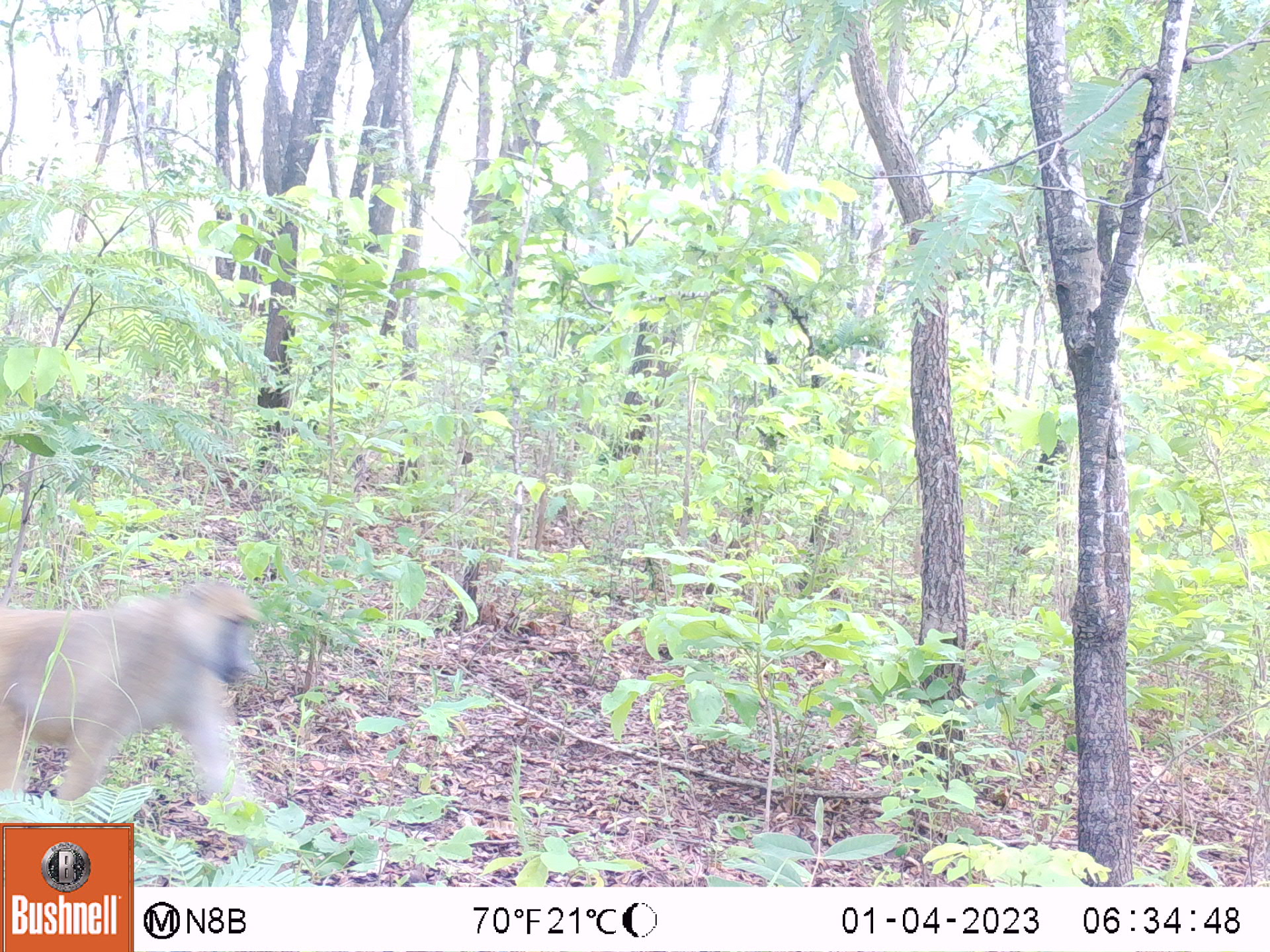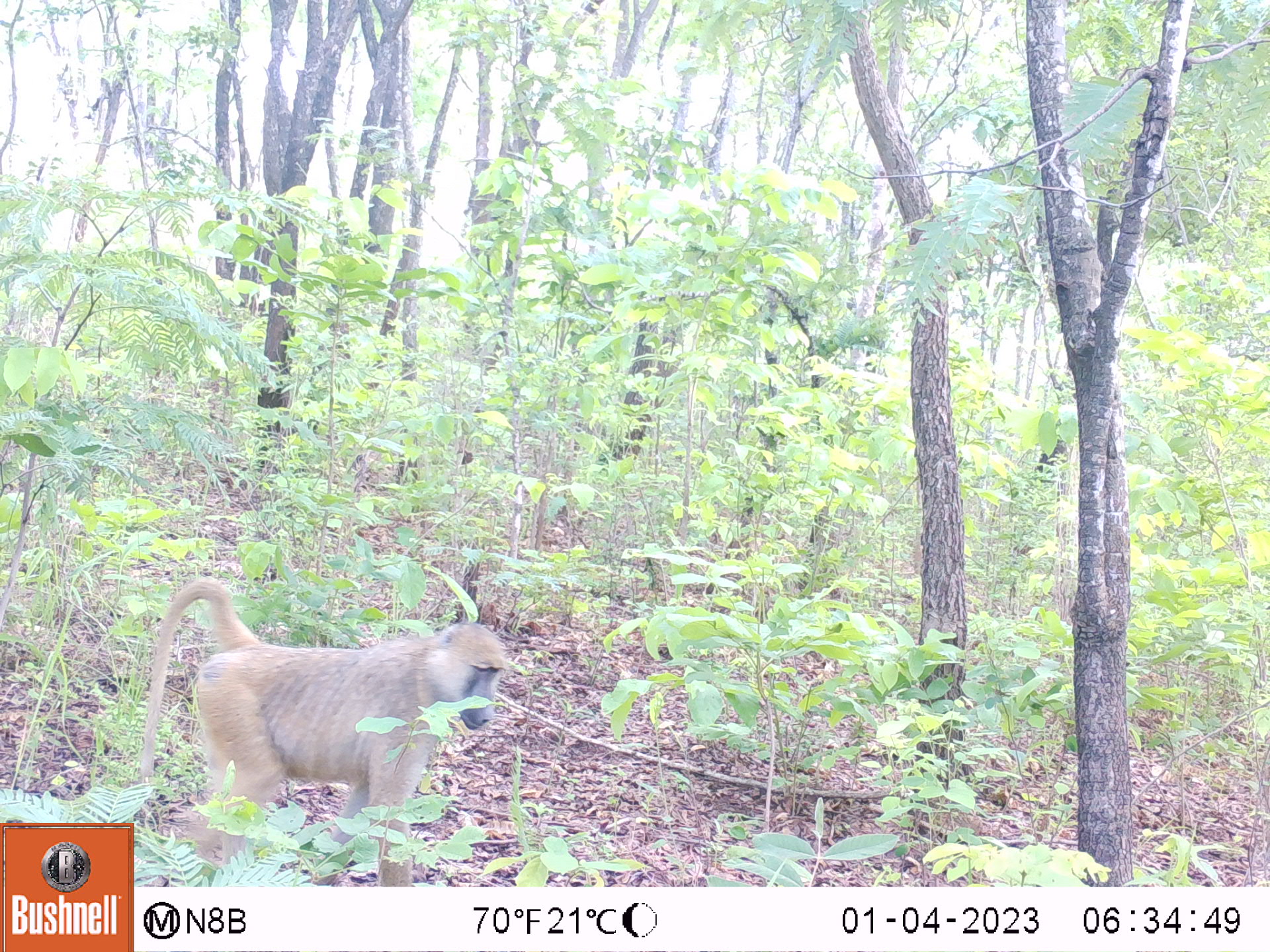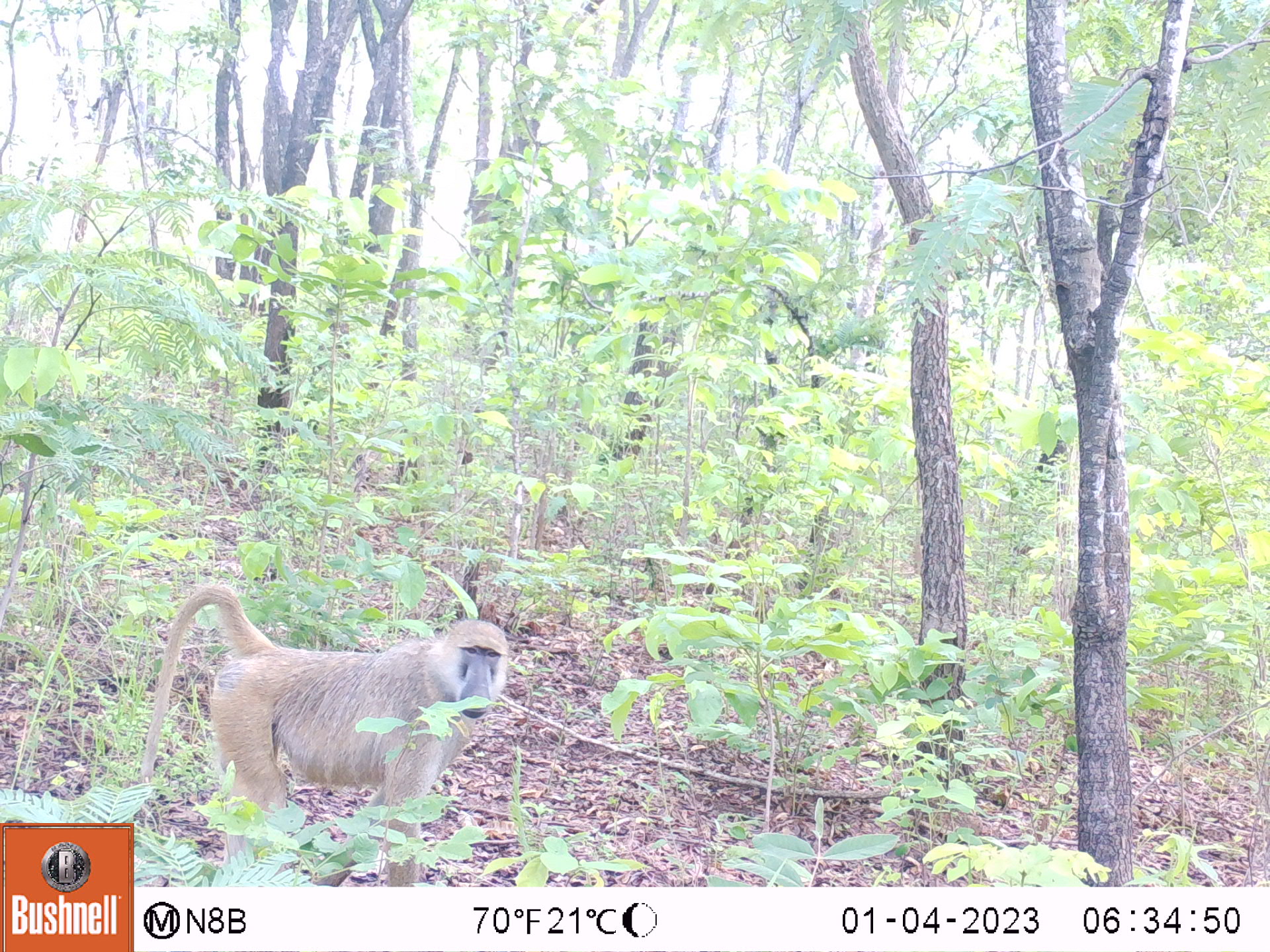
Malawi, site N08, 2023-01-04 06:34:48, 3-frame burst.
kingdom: Animalia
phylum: Chordata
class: Mammalia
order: Primates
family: Cercopithecidae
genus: Papio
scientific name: Papio cynocephalus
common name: yellow baboon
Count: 1.